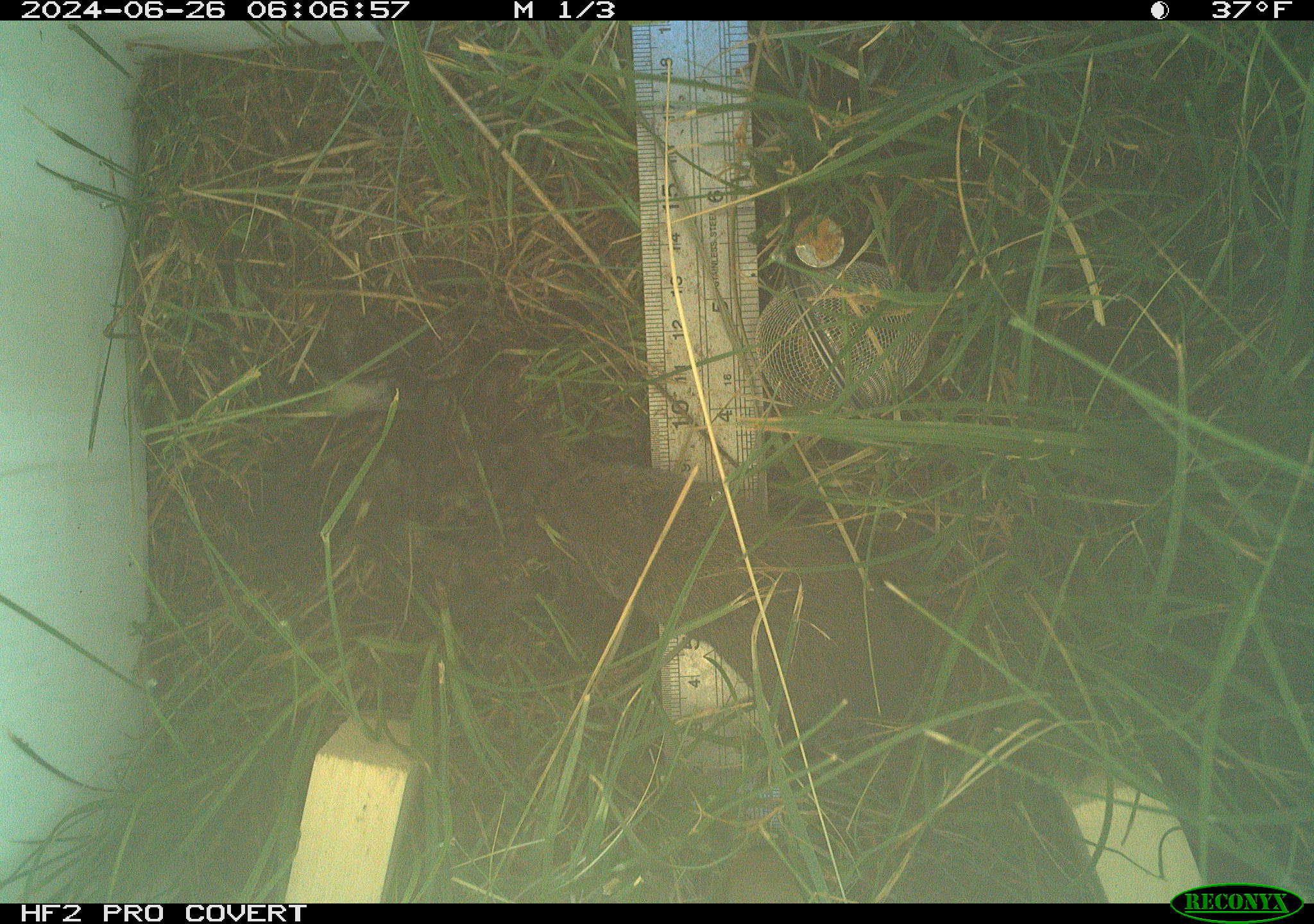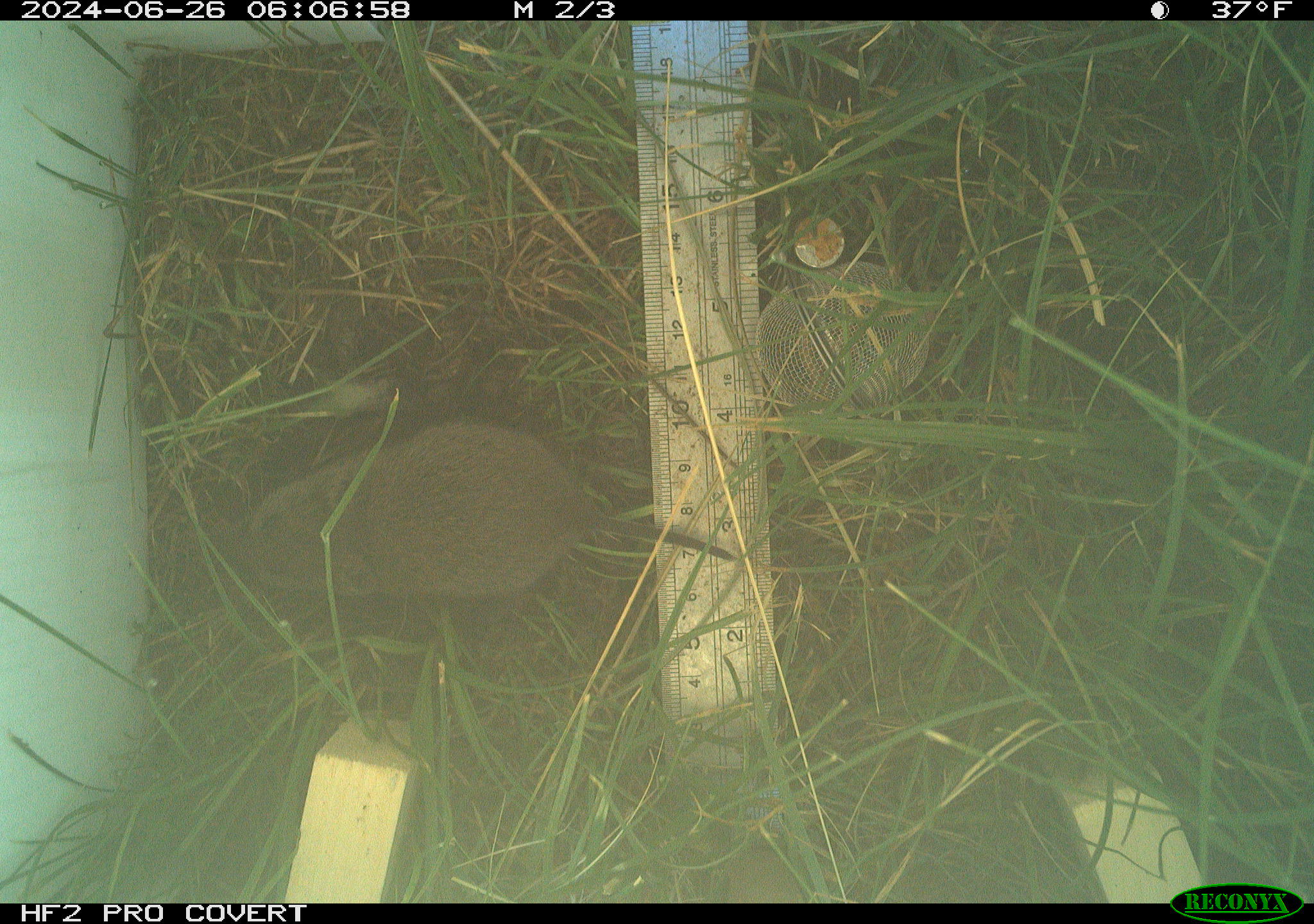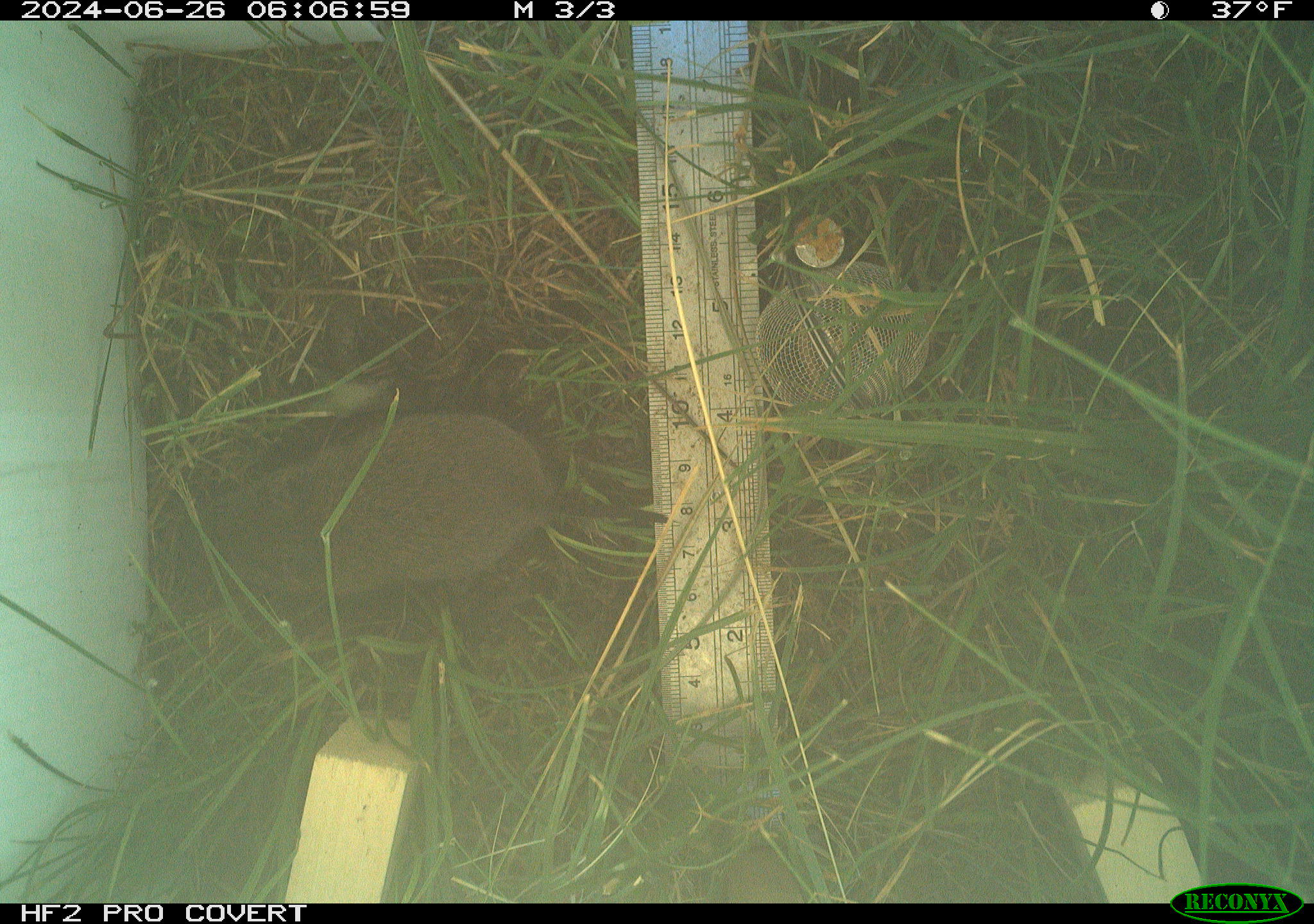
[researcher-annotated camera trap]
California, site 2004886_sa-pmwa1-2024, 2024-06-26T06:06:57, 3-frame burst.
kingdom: Animalia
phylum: Chordata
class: Mammalia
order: Rodentia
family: Cricetidae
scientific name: Arvicolinae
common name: voles, lemmings, and muskrats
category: arvicolinae subfamily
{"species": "arvicolinae subfamily (voles, lemmings, and muskrats) (Arvicolinae)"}